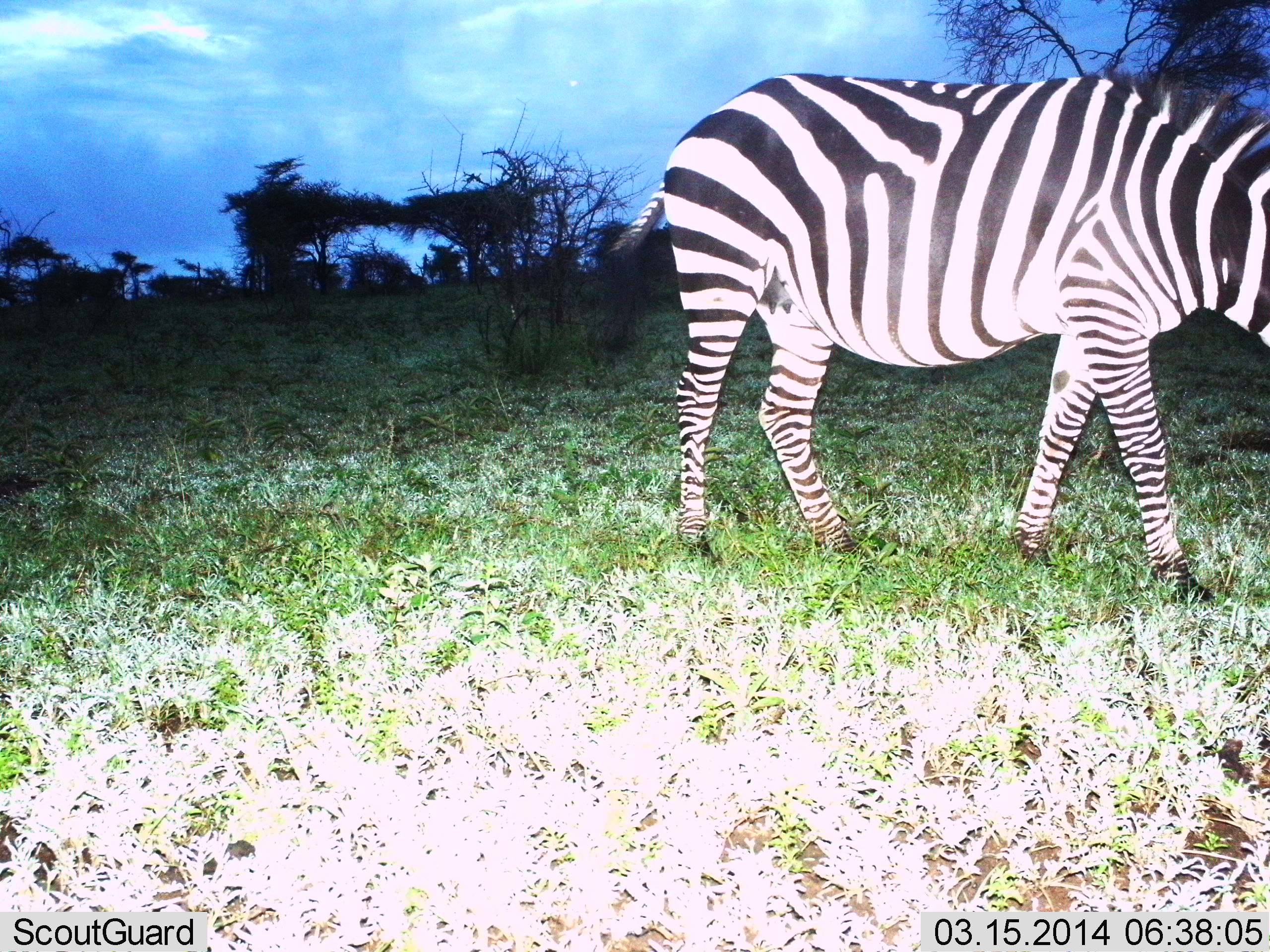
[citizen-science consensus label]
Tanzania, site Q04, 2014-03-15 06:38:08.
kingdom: Animalia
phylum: Chordata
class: Mammalia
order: Perissodactyla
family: Equidae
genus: Equus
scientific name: Equus quagga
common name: plains zebra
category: zebra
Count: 1.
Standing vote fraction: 30%.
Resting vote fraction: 0%.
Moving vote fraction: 50%.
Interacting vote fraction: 0%.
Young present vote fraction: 0%.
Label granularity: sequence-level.